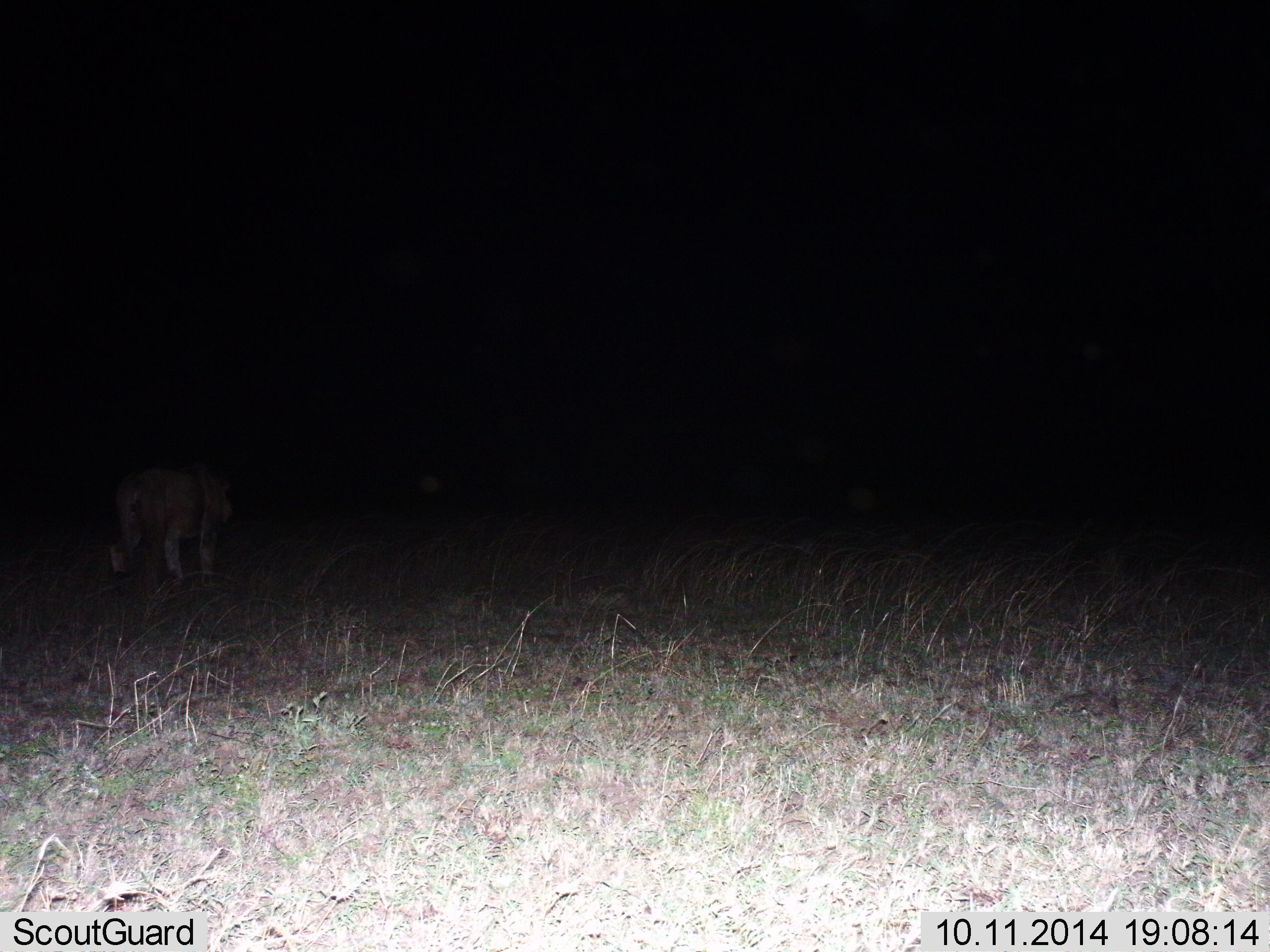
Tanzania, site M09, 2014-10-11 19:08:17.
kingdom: Animalia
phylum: Chordata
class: Mammalia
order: Carnivora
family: Felidae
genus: Panthera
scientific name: Panthera leo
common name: lion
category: lionfemale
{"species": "lionfemale (lion) (Panthera leo)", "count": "1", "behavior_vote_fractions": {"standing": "0%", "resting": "0%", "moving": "100%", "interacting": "0%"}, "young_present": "0%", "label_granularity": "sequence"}